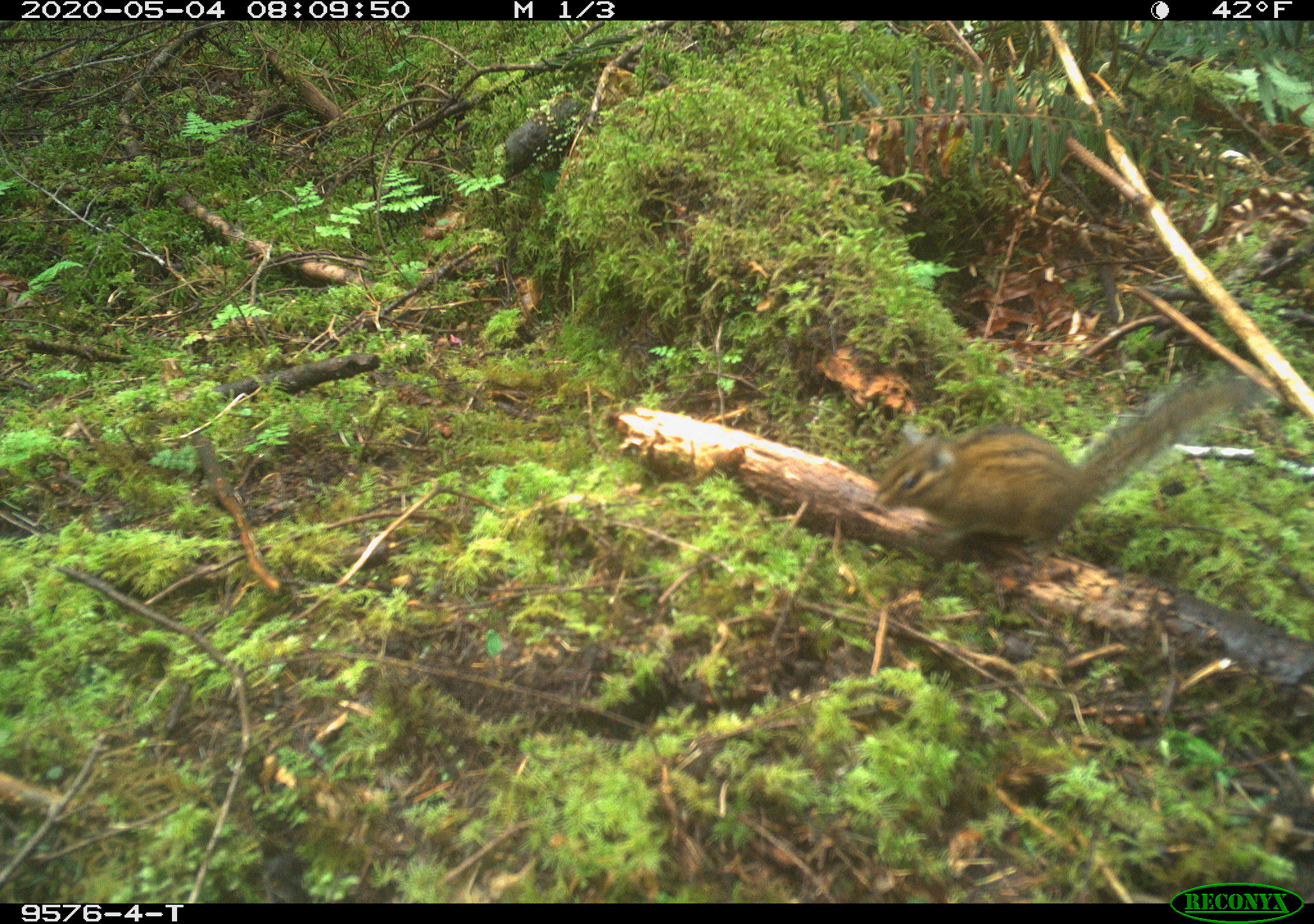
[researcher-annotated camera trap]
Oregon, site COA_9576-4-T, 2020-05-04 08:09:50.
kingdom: Animalia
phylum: Chordata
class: Mammalia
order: Rodentia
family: Sciuridae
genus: Neotamias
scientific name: Neotamias townsendii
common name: townsend's chipmunk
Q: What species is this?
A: Townsend's chipmunk (Neotamias townsendii).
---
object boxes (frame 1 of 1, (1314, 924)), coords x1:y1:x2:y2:
townsend's chipmunk: 860:364:1270:563